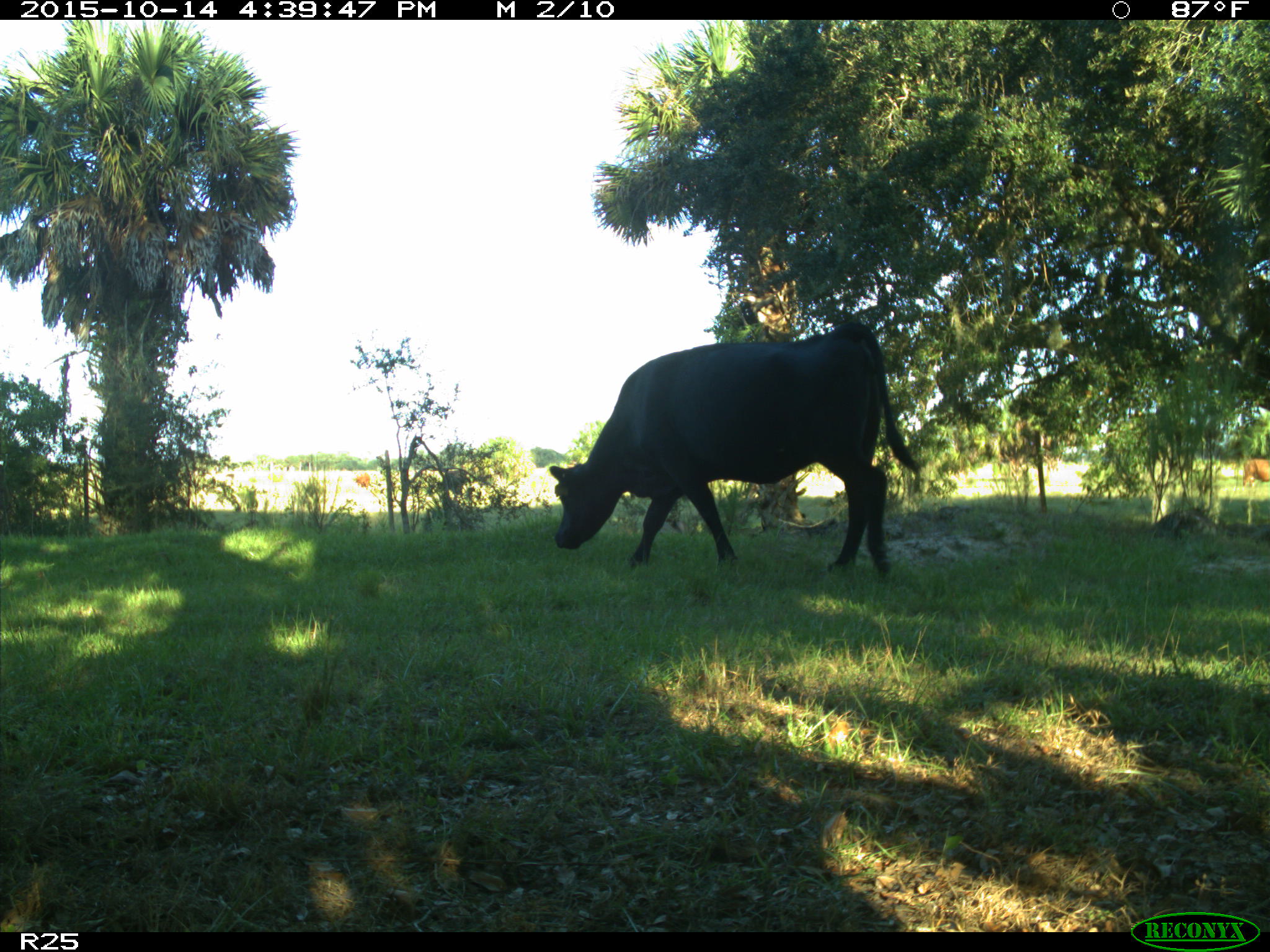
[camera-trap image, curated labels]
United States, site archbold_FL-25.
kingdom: Animalia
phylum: Chordata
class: Mammalia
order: Artiodactyla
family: Bovidae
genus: Bos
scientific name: Bos taurus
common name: domestic cow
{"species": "Bos taurus (domestic cow)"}